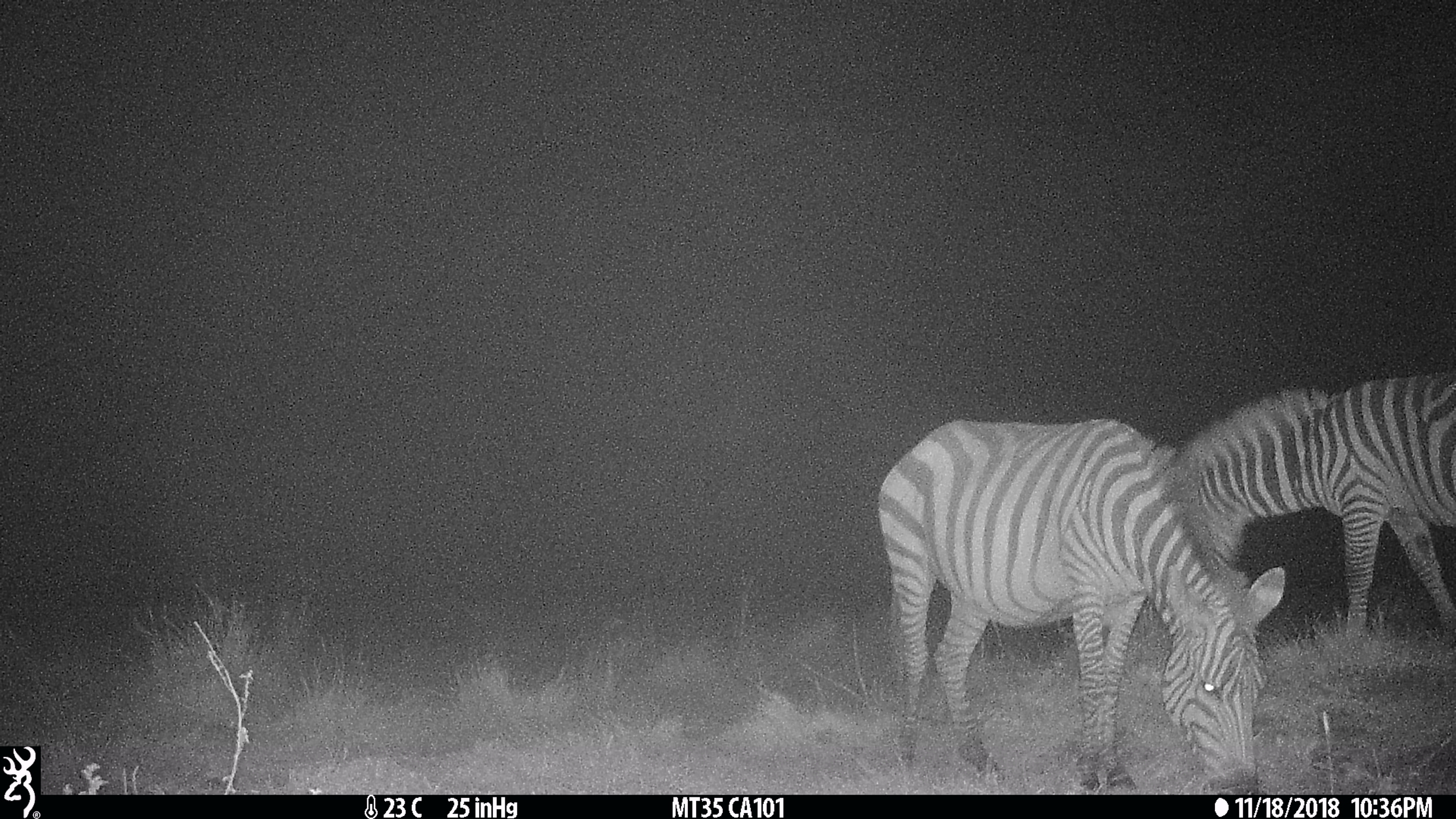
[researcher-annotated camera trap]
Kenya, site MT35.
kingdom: Animalia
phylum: Chordata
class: Mammalia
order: Perissodactyla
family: Equidae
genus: Equus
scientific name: Equus quagga burchellii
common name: burchell's zebra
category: zebra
Zebra (burchell's zebra) (Equus quagga burchellii).